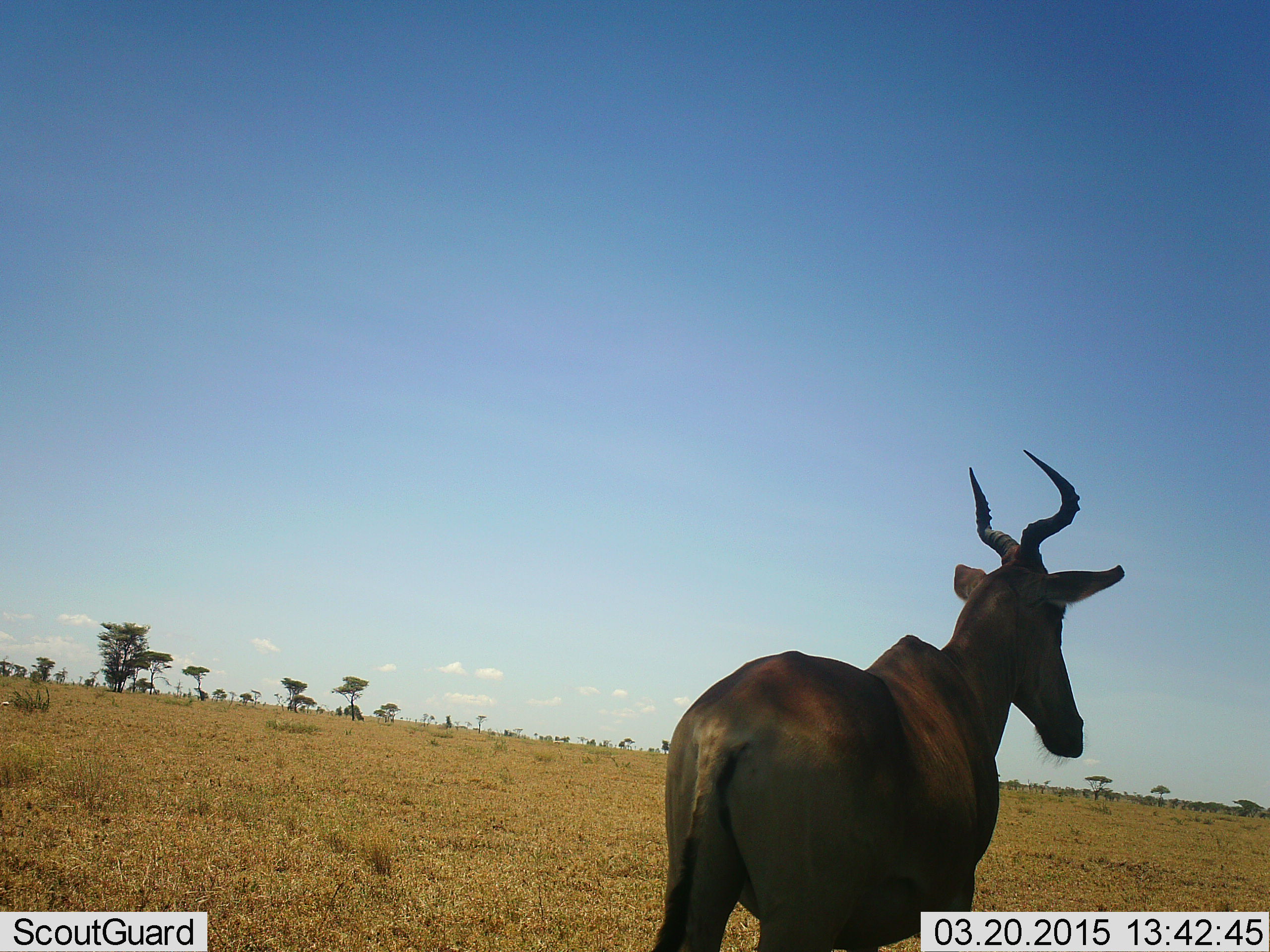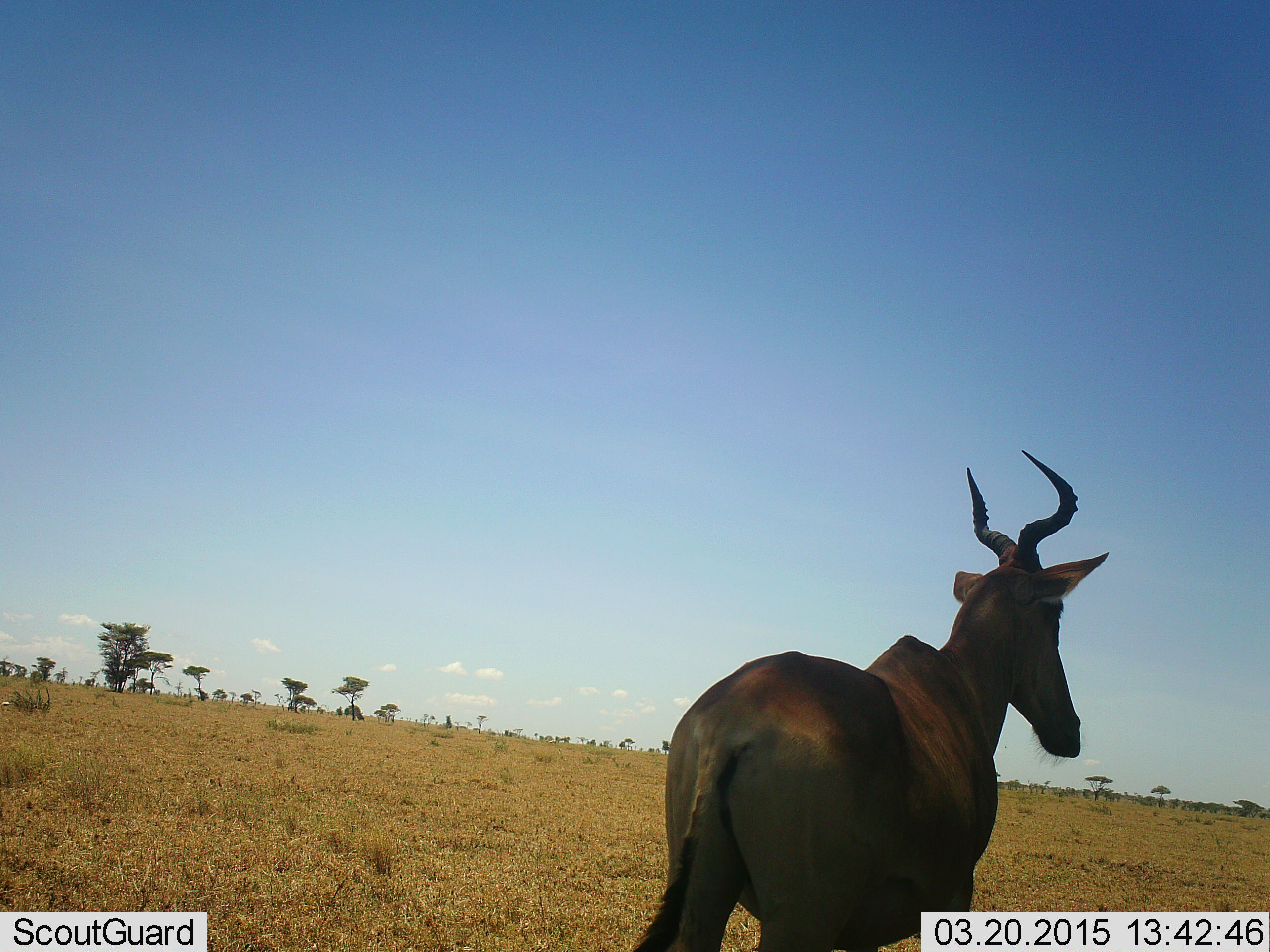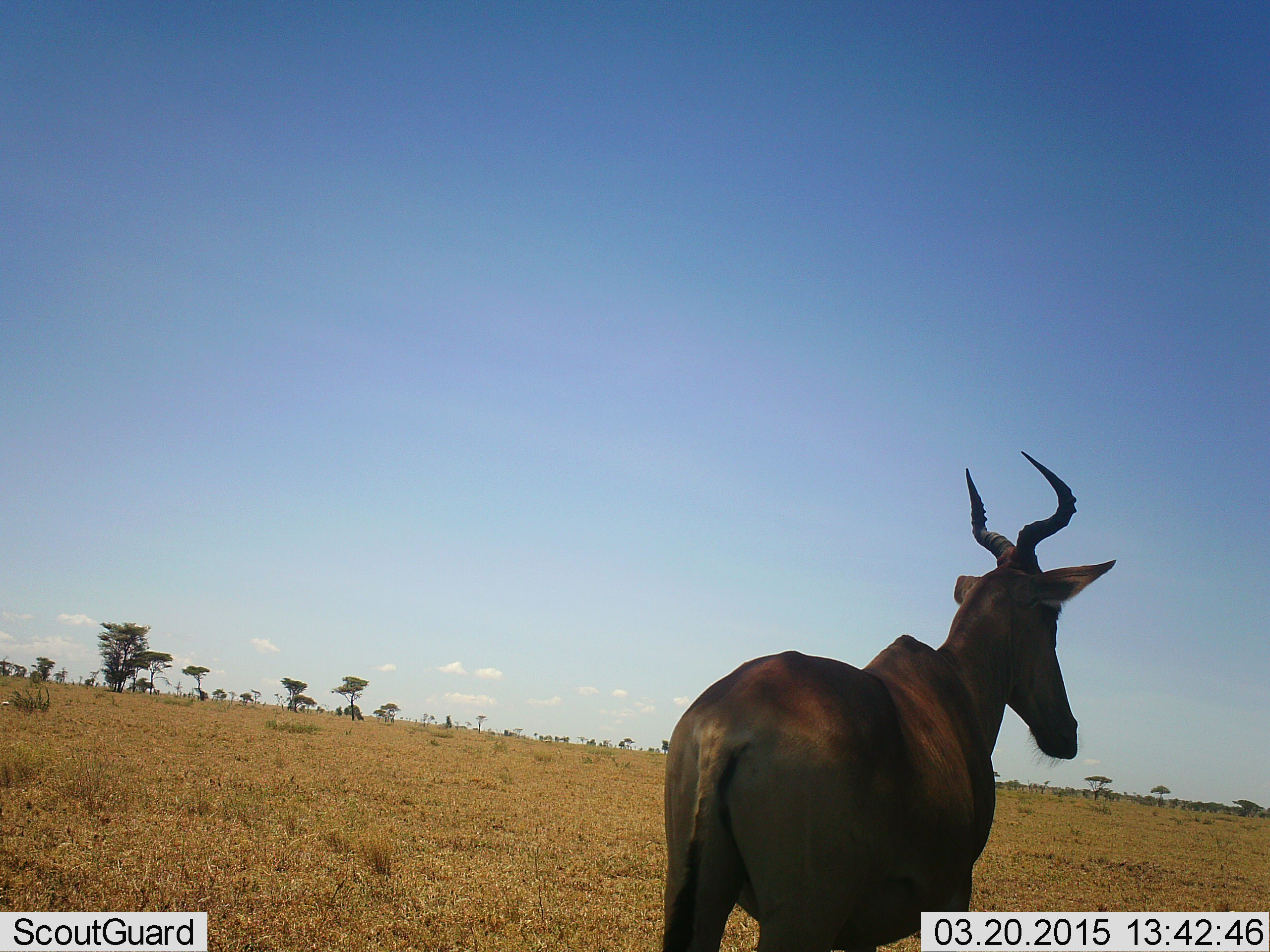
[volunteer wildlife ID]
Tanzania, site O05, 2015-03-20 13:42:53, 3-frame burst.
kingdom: Animalia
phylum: Chordata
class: Mammalia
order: Artiodactyla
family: Bovidae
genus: Alcelaphus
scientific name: Alcelaphus buselaphus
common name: hartebeest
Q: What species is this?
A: Hartebeest (Alcelaphus buselaphus).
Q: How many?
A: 1.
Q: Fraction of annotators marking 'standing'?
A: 100%.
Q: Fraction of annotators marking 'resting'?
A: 0%.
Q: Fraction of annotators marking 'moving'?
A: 0%.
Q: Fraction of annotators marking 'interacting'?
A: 0%.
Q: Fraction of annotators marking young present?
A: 0%.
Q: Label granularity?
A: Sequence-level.